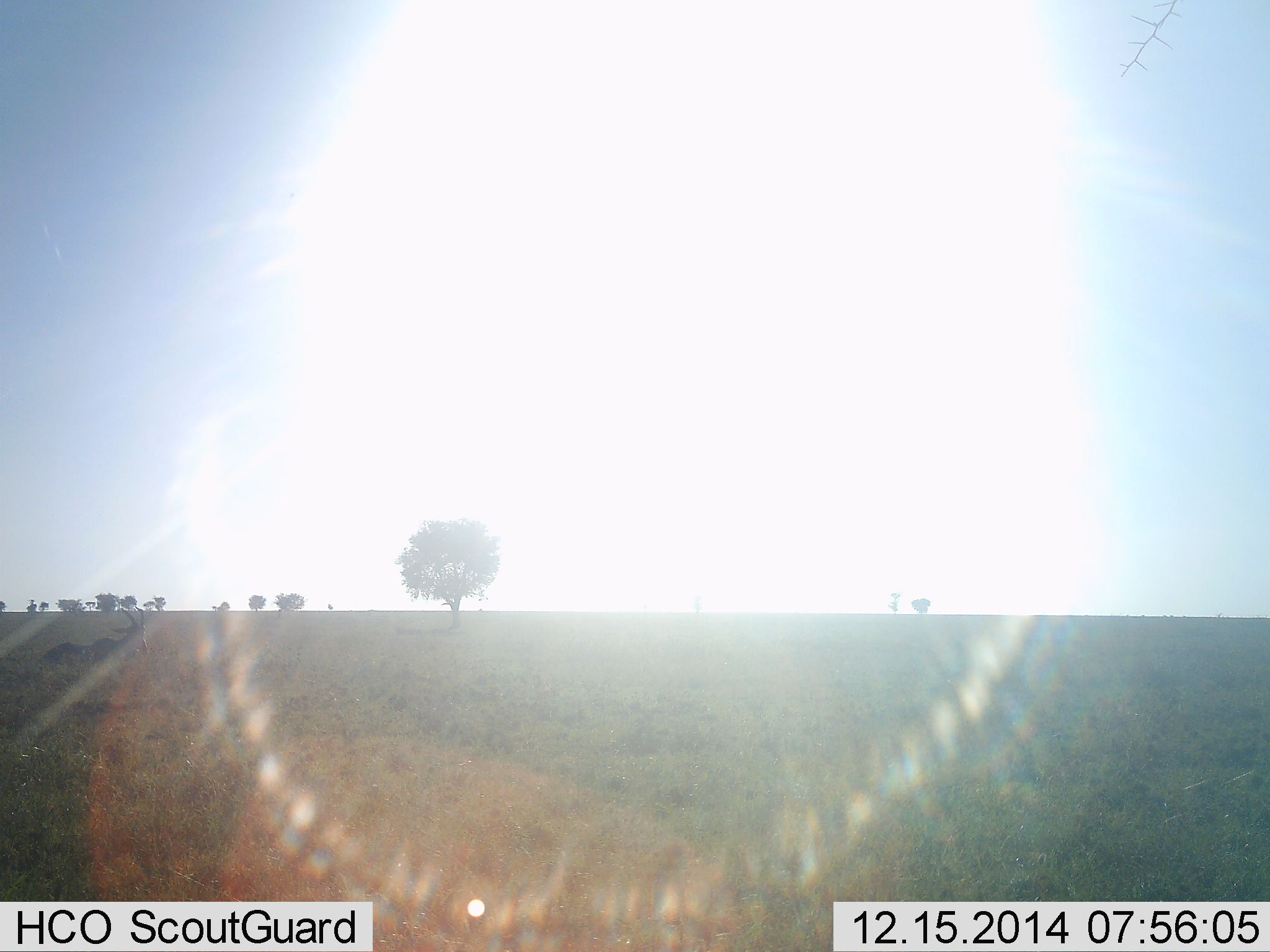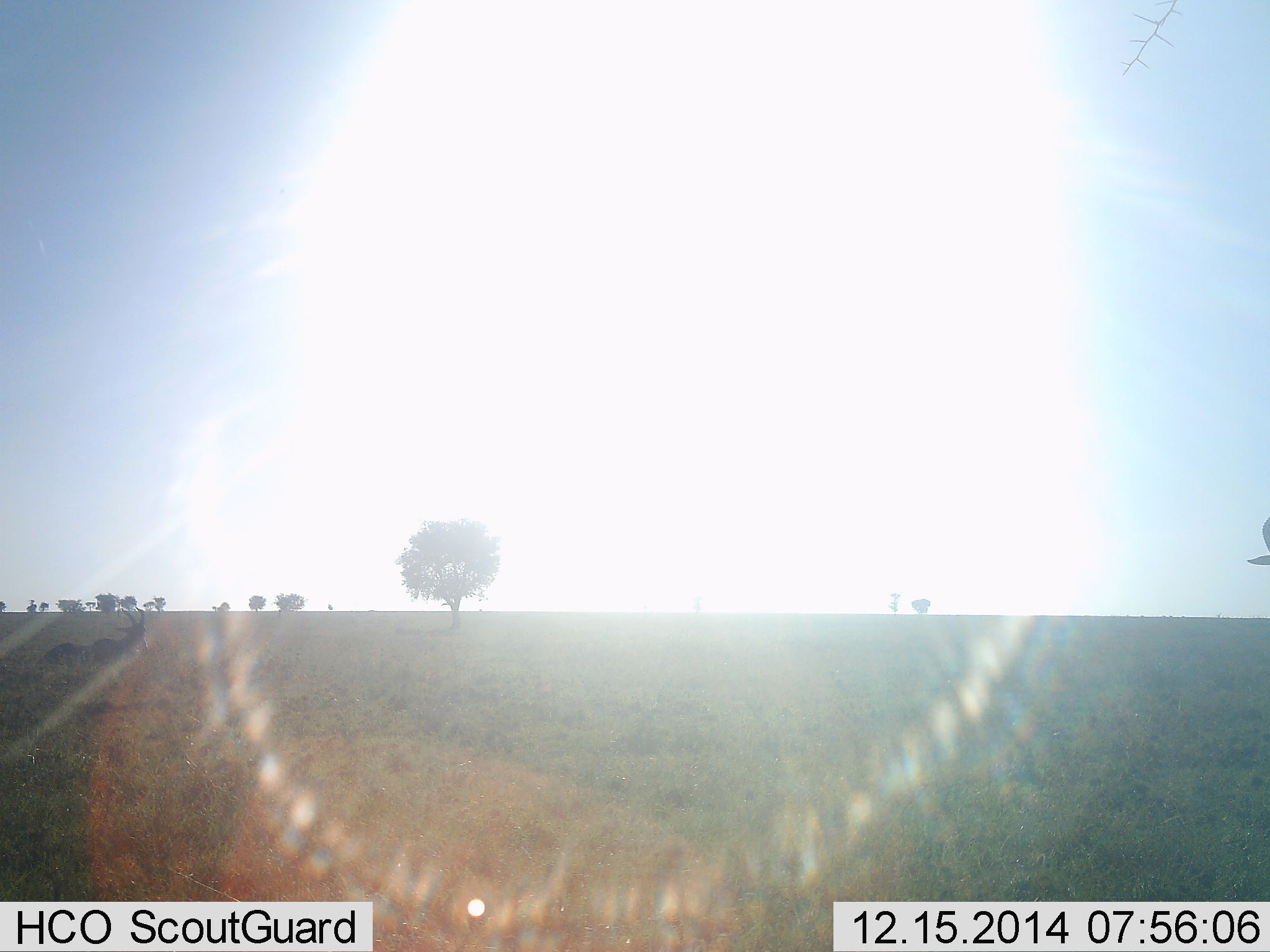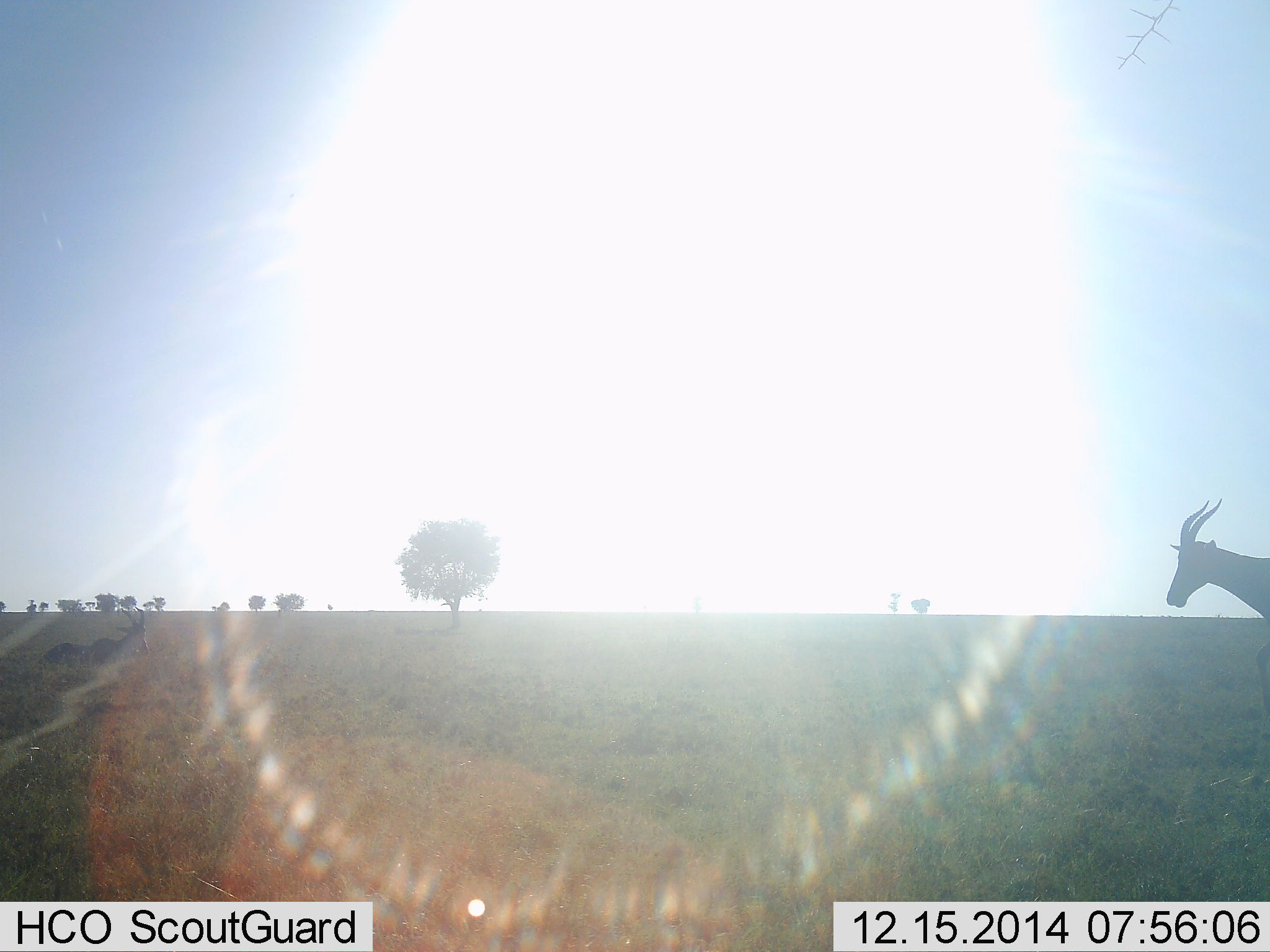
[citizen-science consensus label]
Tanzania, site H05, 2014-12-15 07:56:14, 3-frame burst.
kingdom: Animalia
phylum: Chordata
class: Mammalia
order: Artiodactyla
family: Bovidae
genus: Damaliscus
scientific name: Damaliscus lunatus jimela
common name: topi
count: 1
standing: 10%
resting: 40%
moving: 90%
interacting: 0%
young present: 0%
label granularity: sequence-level